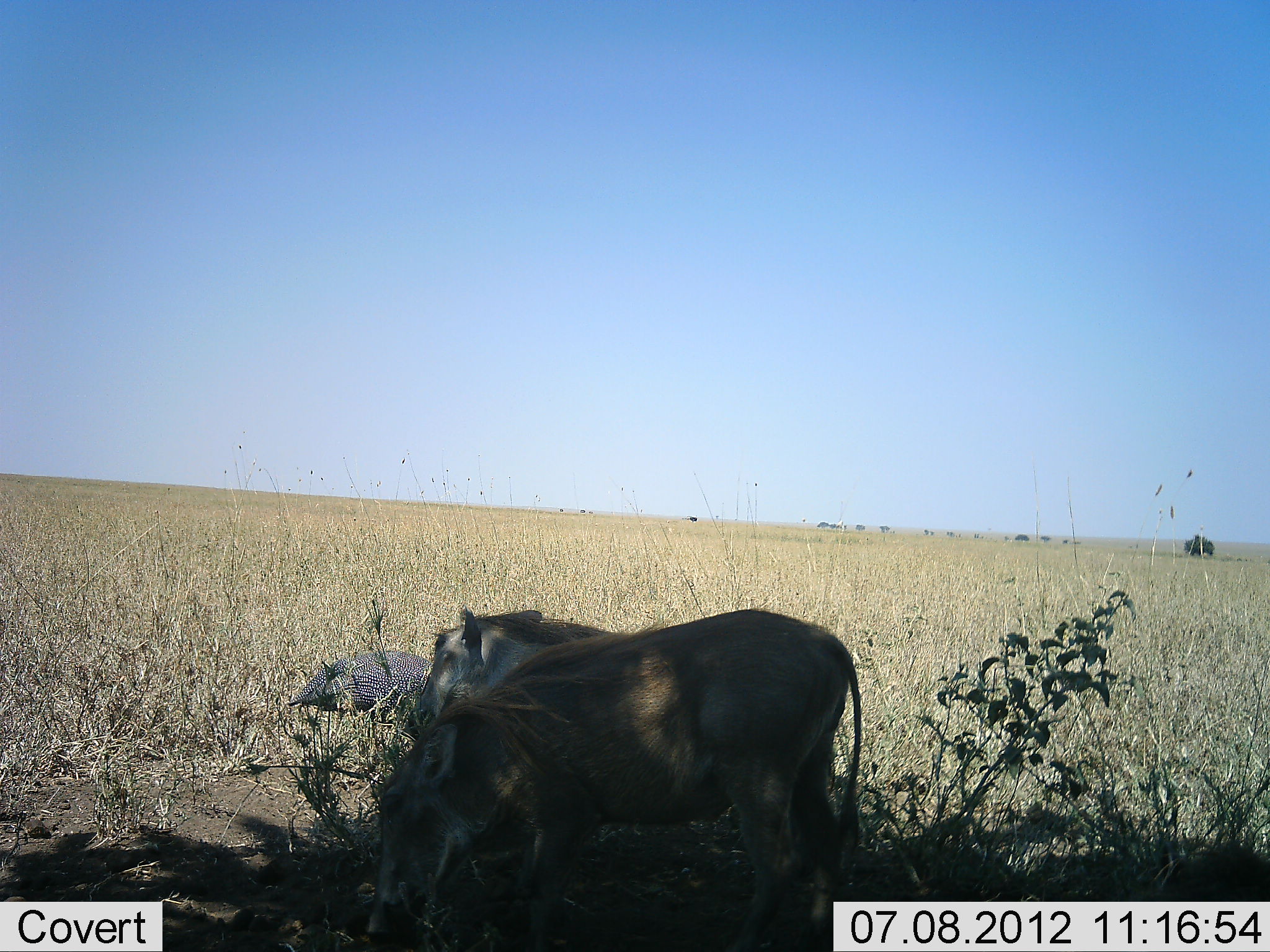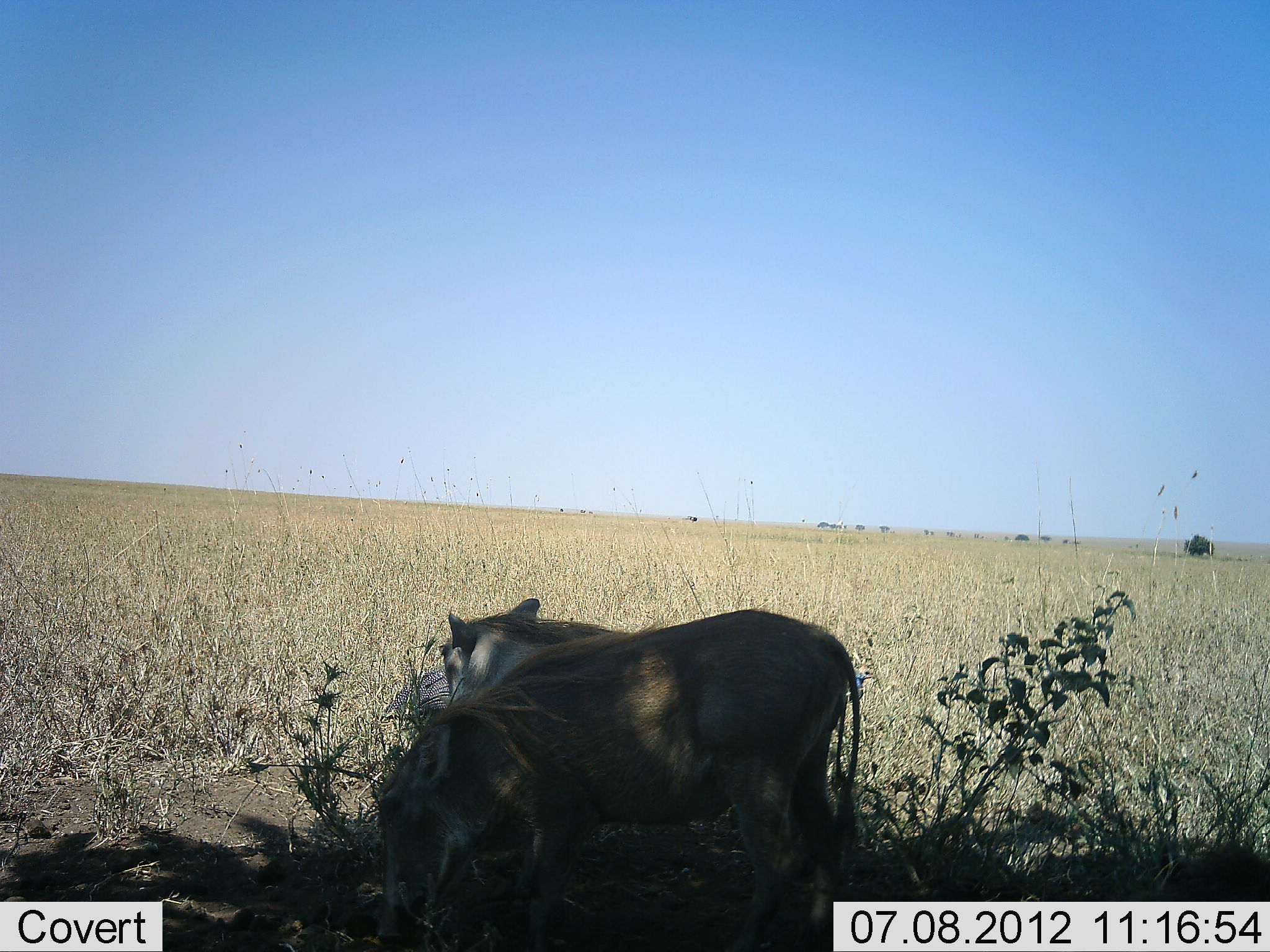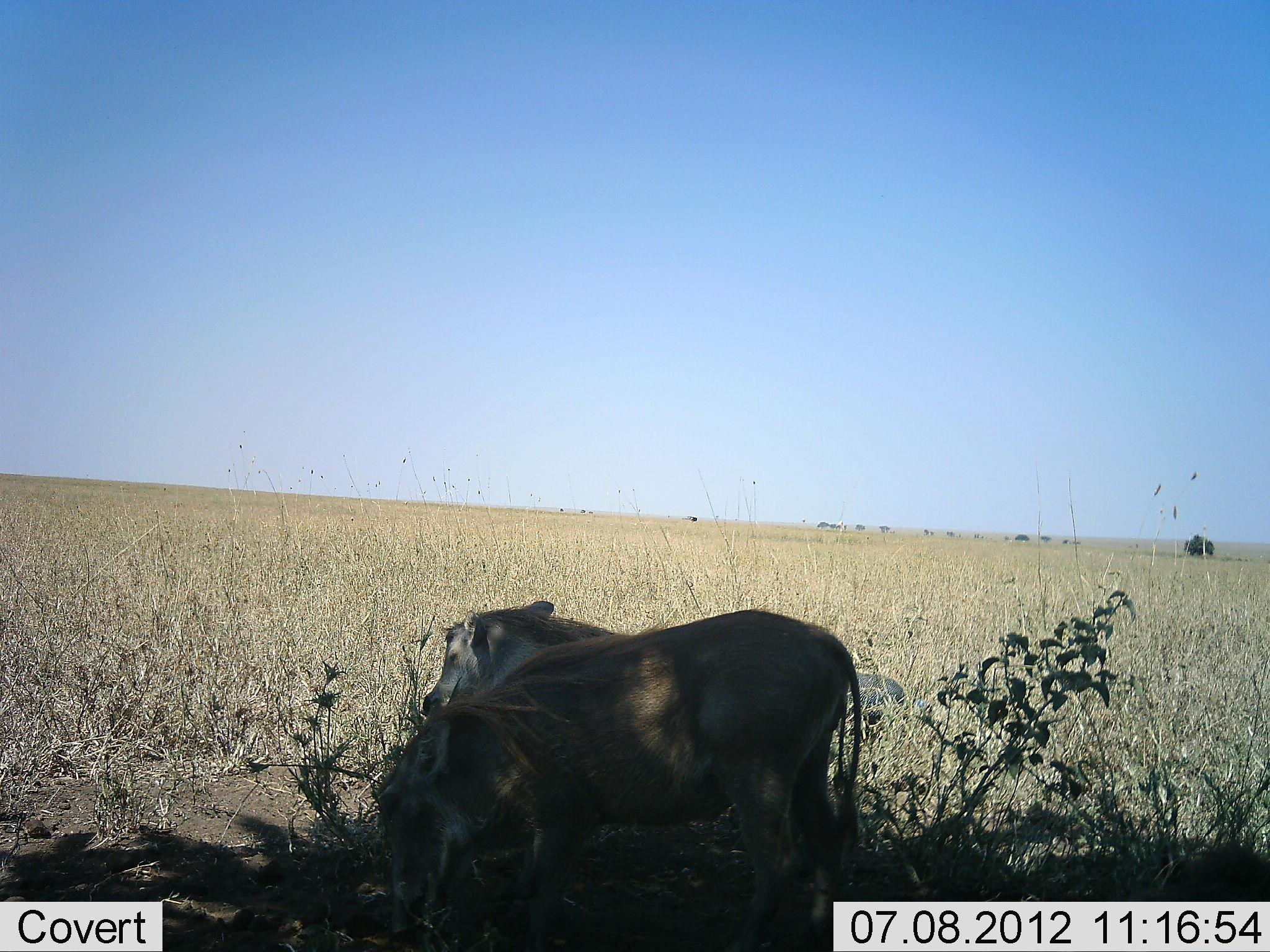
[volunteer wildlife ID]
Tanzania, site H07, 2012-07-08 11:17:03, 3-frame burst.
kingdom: Animalia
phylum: Chordata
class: Aves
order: Galliformes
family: Numididae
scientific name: Numididae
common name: guinea fowl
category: guineafowl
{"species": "guineafowl (guinea fowl) (Numididae)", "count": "2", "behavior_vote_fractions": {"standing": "10%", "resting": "0%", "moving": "100%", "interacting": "0%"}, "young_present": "0%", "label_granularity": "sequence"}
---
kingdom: Animalia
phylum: Chordata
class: Mammalia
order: Artiodactyla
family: Suidae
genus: Phacochoerus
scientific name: Phacochoerus africanus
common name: warthog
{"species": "warthog (Phacochoerus africanus)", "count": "2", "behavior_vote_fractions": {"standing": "54%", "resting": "0%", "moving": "8%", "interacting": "0%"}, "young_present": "0%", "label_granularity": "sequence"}